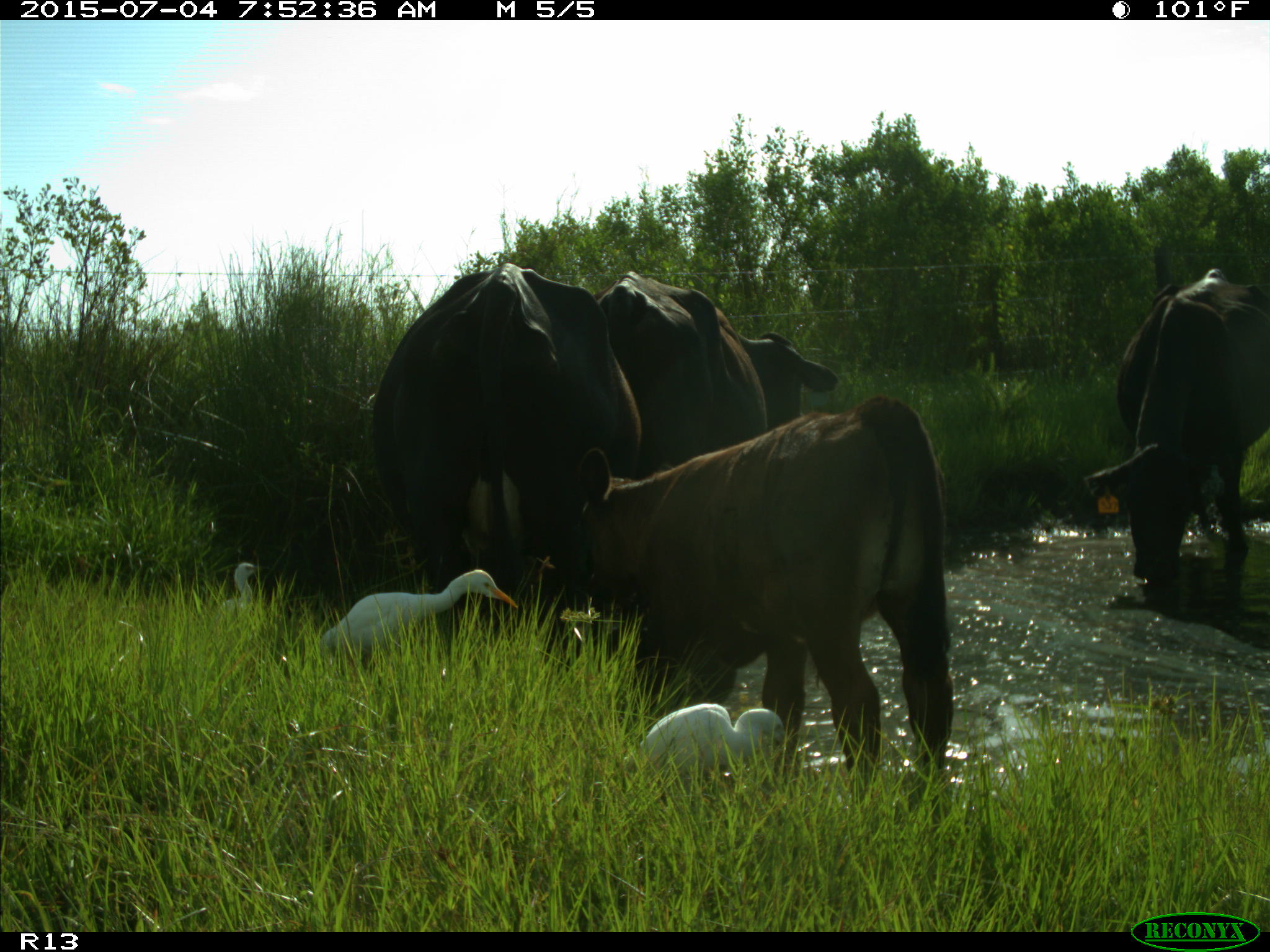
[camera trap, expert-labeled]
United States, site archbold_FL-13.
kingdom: Animalia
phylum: Chordata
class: Mammalia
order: Artiodactyla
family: Bovidae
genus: Bos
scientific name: Bos taurus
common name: domestic cow